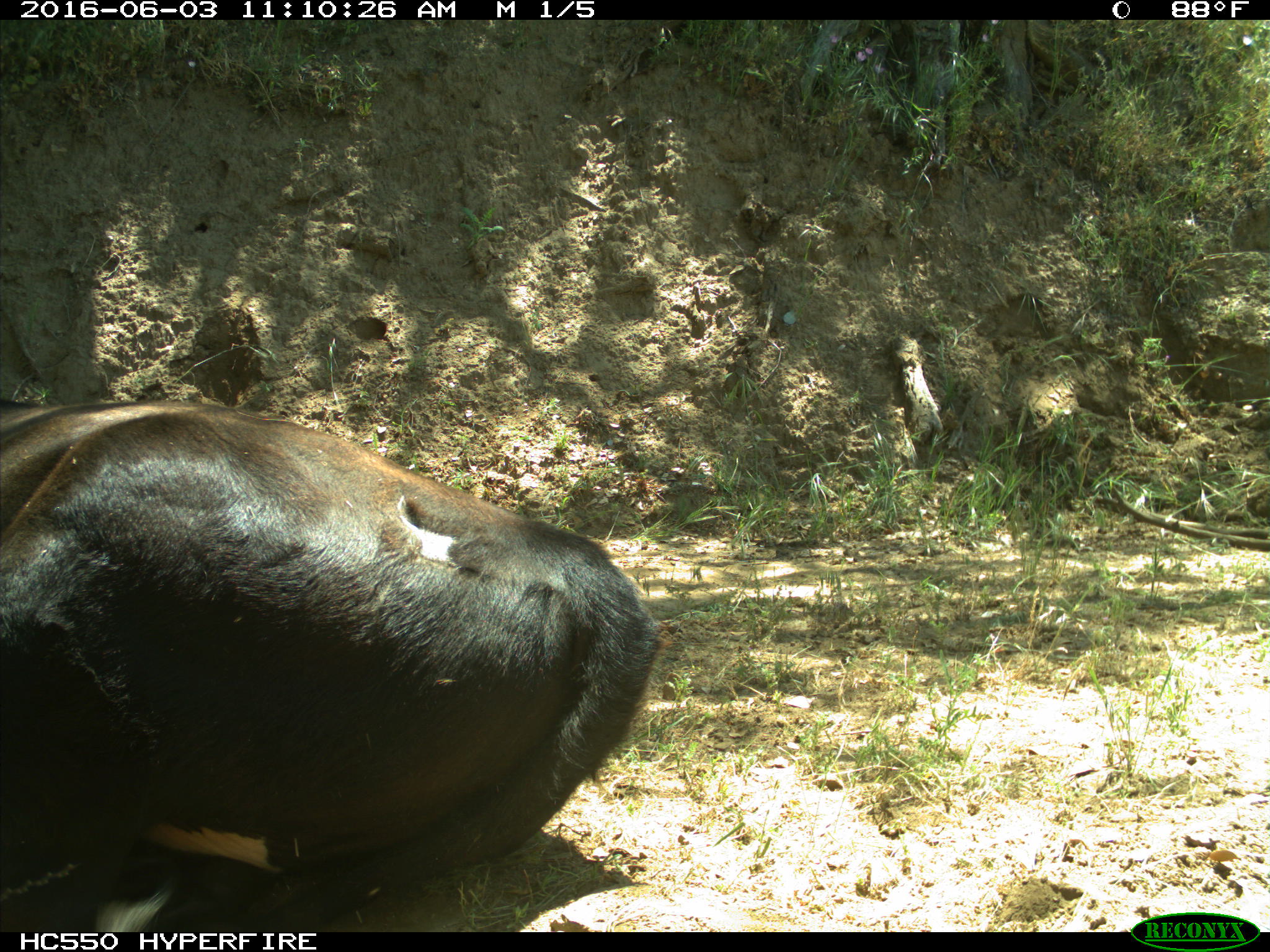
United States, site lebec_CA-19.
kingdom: Animalia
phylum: Chordata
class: Mammalia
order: Artiodactyla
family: Bovidae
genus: Bos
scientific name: Bos taurus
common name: domestic cow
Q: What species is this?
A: Bos taurus (domestic cow).